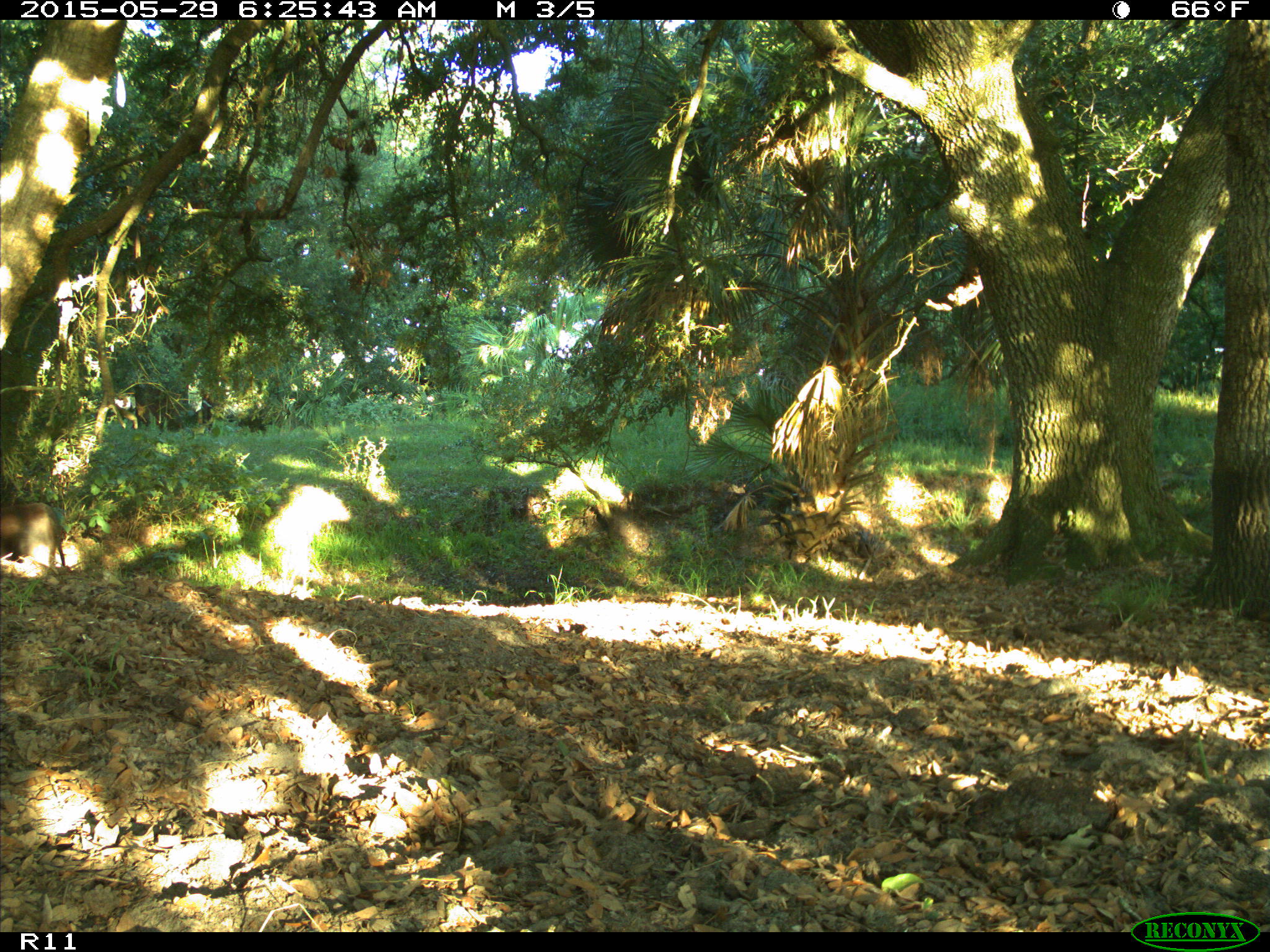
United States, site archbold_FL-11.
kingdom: Animalia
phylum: Chordata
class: Mammalia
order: Artiodactyla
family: Bovidae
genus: Bos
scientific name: Bos taurus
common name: domestic cow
Bos taurus (domestic cow).